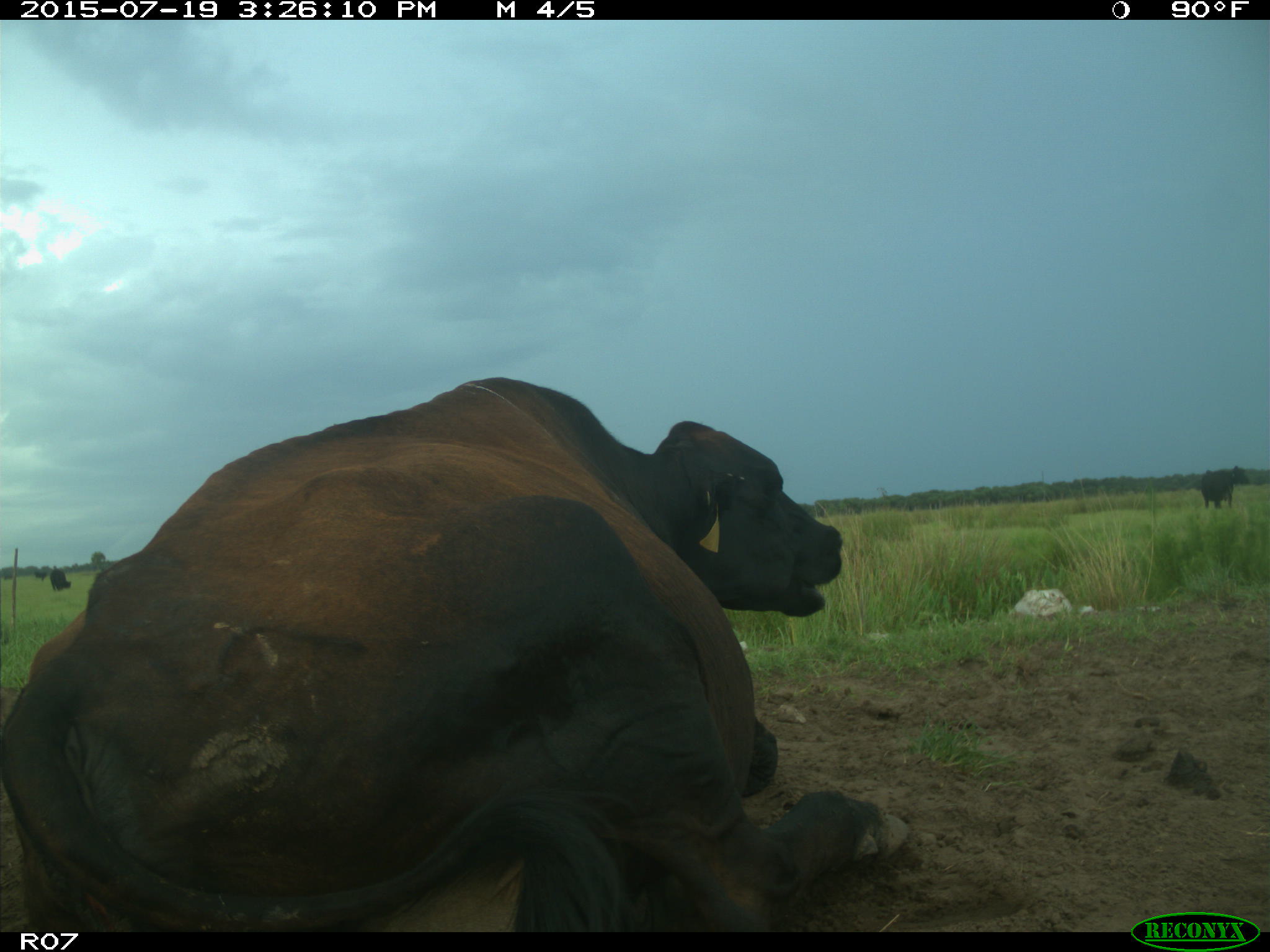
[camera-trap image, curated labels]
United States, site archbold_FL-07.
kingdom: Animalia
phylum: Chordata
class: Mammalia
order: Artiodactyla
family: Bovidae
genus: Bos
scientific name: Bos taurus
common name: domestic cow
Bos taurus (domestic cow).